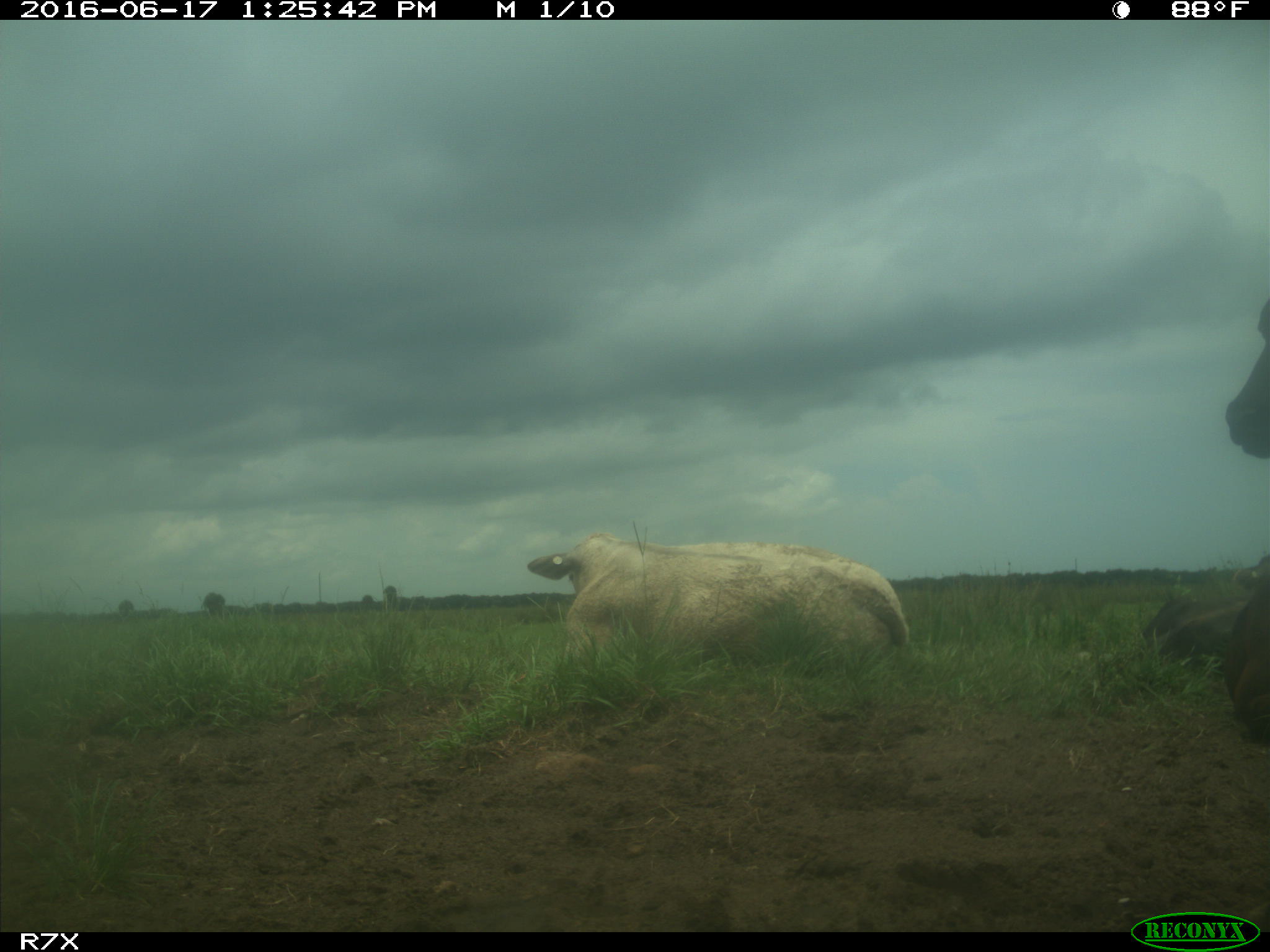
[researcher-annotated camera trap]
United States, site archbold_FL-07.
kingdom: Animalia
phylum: Chordata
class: Mammalia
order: Artiodactyla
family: Bovidae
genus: Bos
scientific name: Bos taurus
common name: domestic cow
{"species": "Bos taurus (domestic cow)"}